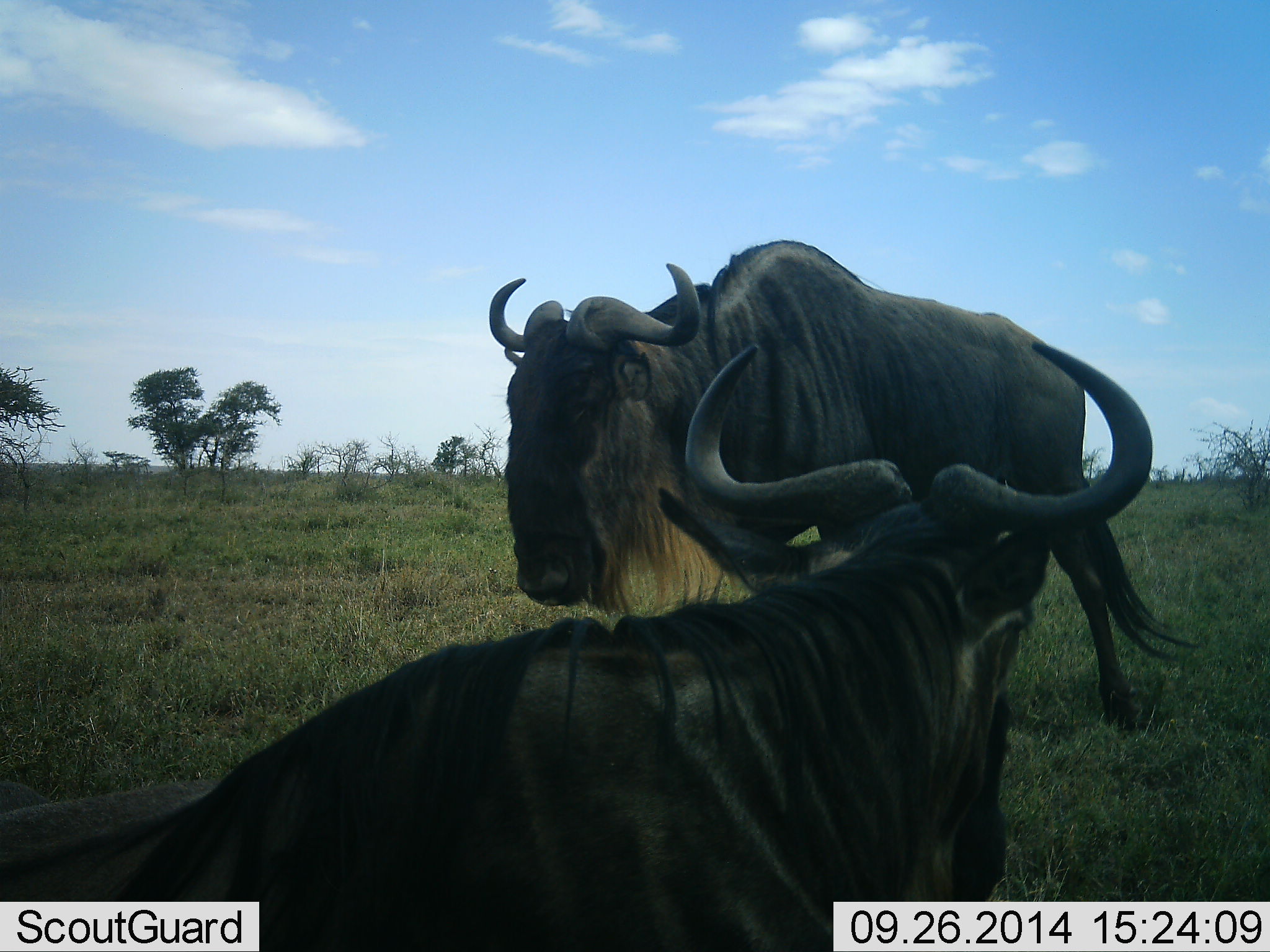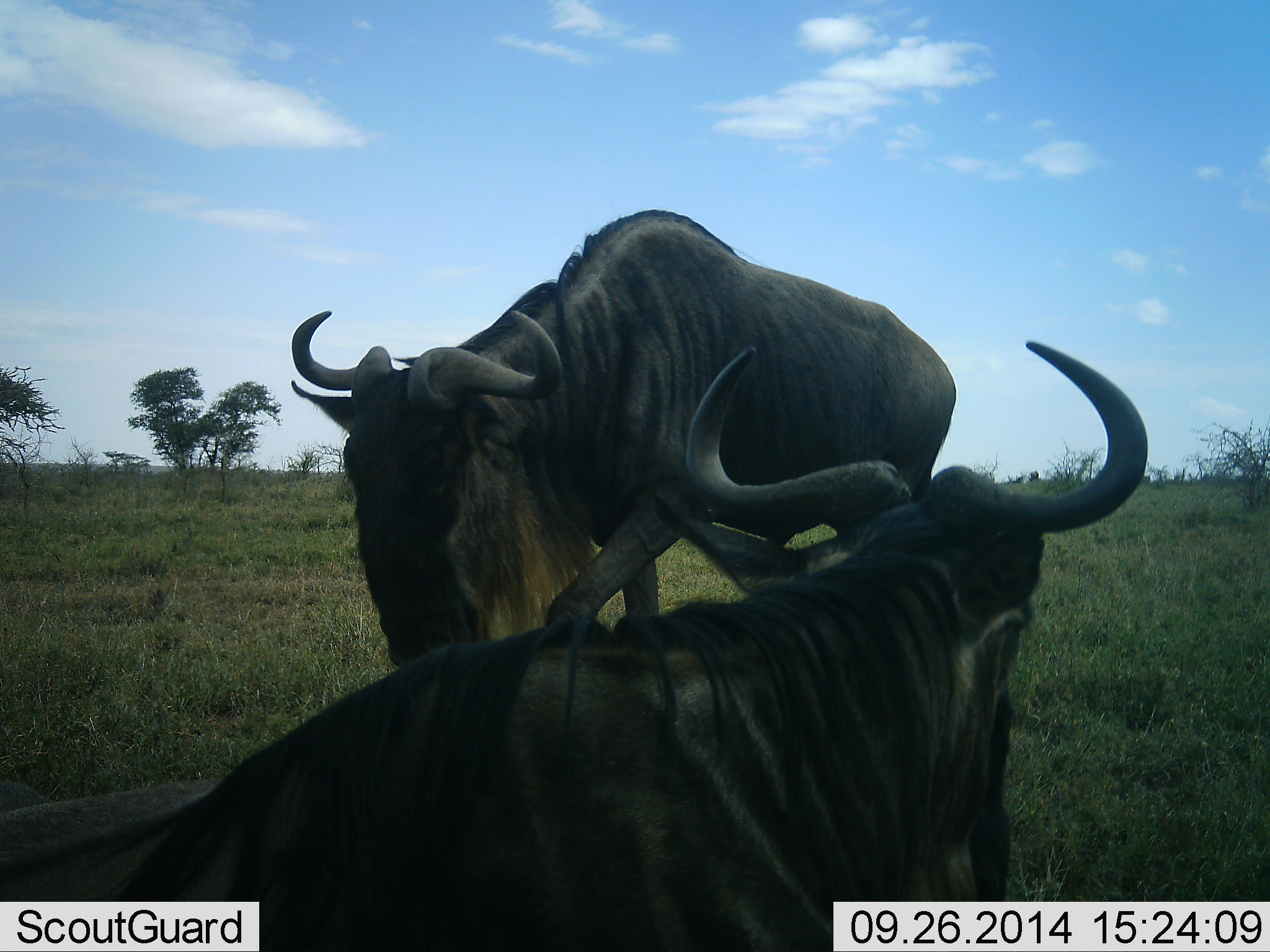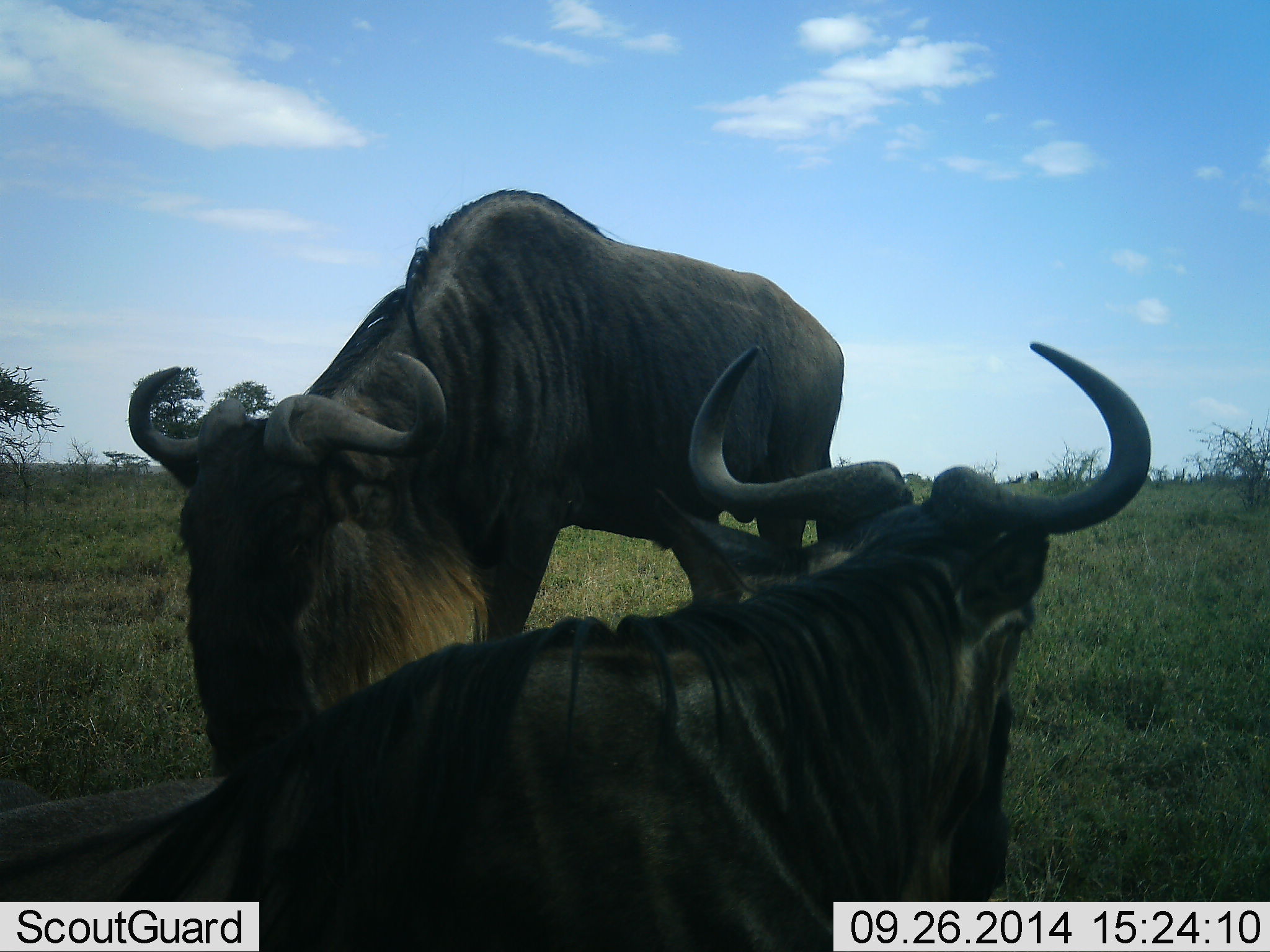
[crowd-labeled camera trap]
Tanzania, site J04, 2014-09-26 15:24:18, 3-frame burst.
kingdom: Animalia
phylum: Chordata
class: Mammalia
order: Artiodactyla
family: Bovidae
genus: Connochaetes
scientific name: Connochaetes taurinus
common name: blue wildebeest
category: wildebeest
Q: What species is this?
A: Wildebeest (blue wildebeest) (Connochaetes taurinus).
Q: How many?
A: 2.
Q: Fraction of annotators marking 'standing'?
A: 10%.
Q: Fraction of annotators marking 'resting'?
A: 70%.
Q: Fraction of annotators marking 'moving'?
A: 60%.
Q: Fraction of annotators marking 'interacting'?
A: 10%.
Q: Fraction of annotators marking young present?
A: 0%.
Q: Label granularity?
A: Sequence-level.